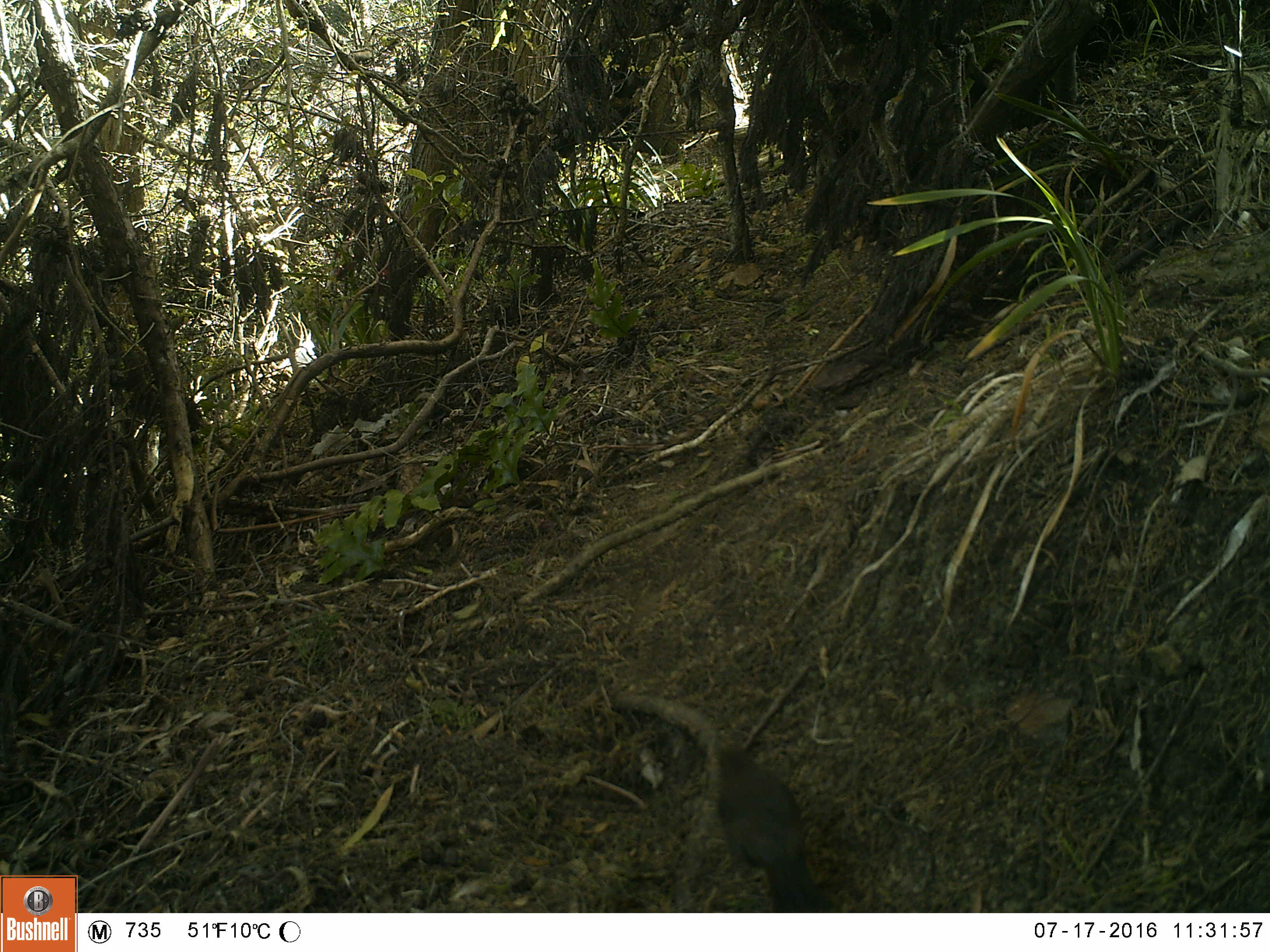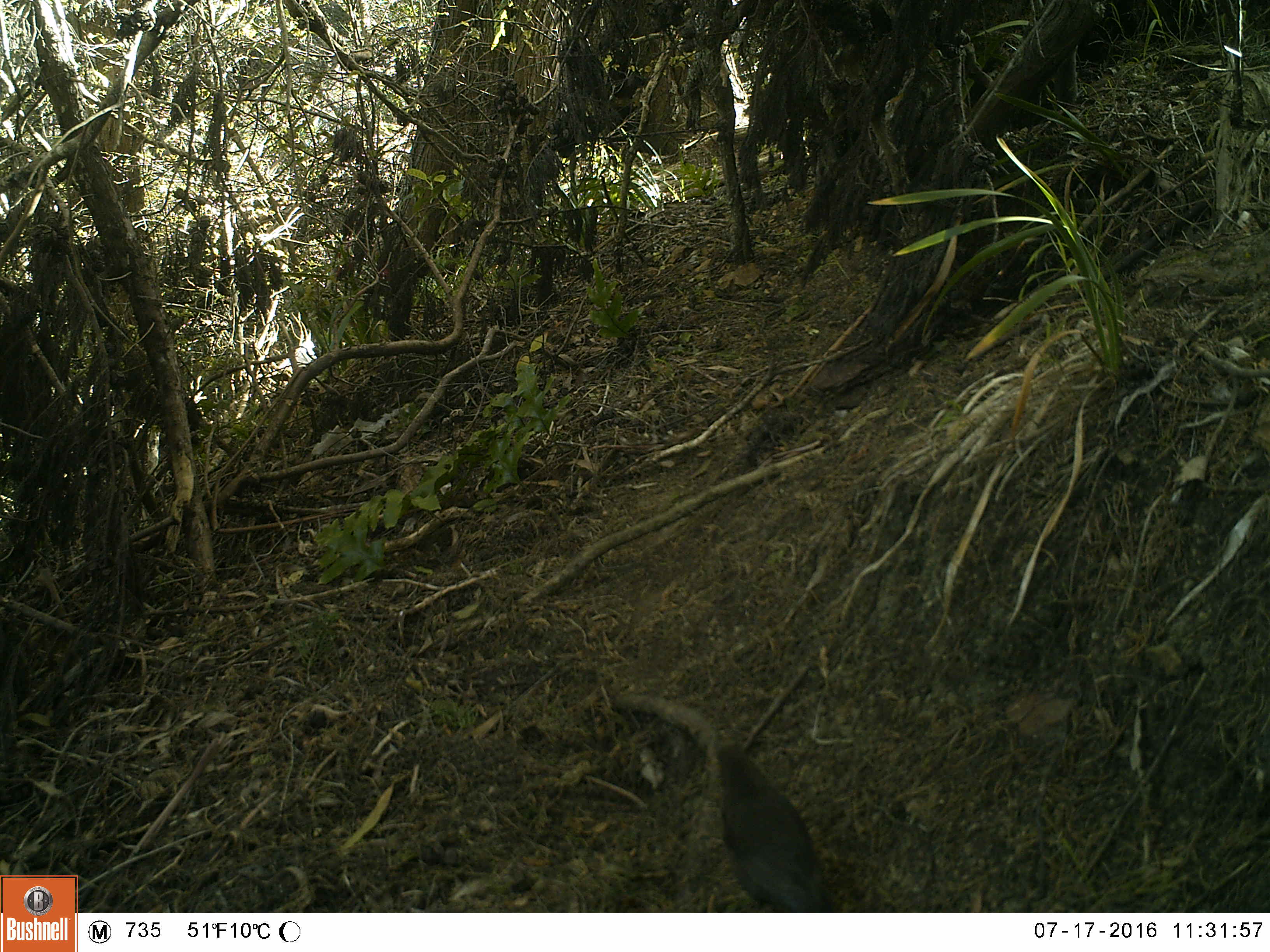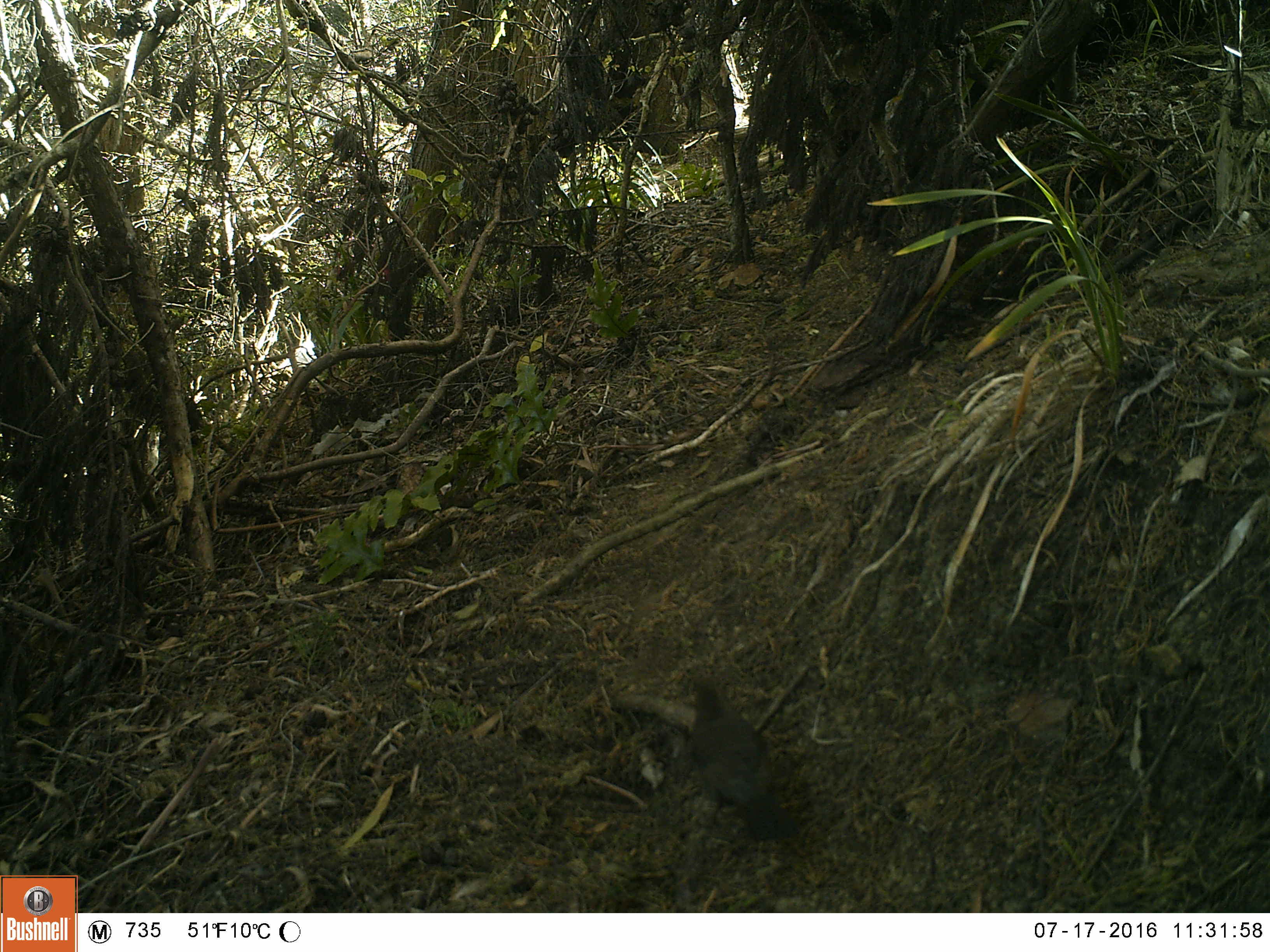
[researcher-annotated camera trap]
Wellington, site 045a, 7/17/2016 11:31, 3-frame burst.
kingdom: Animalia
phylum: Chordata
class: Aves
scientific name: Aves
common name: bird